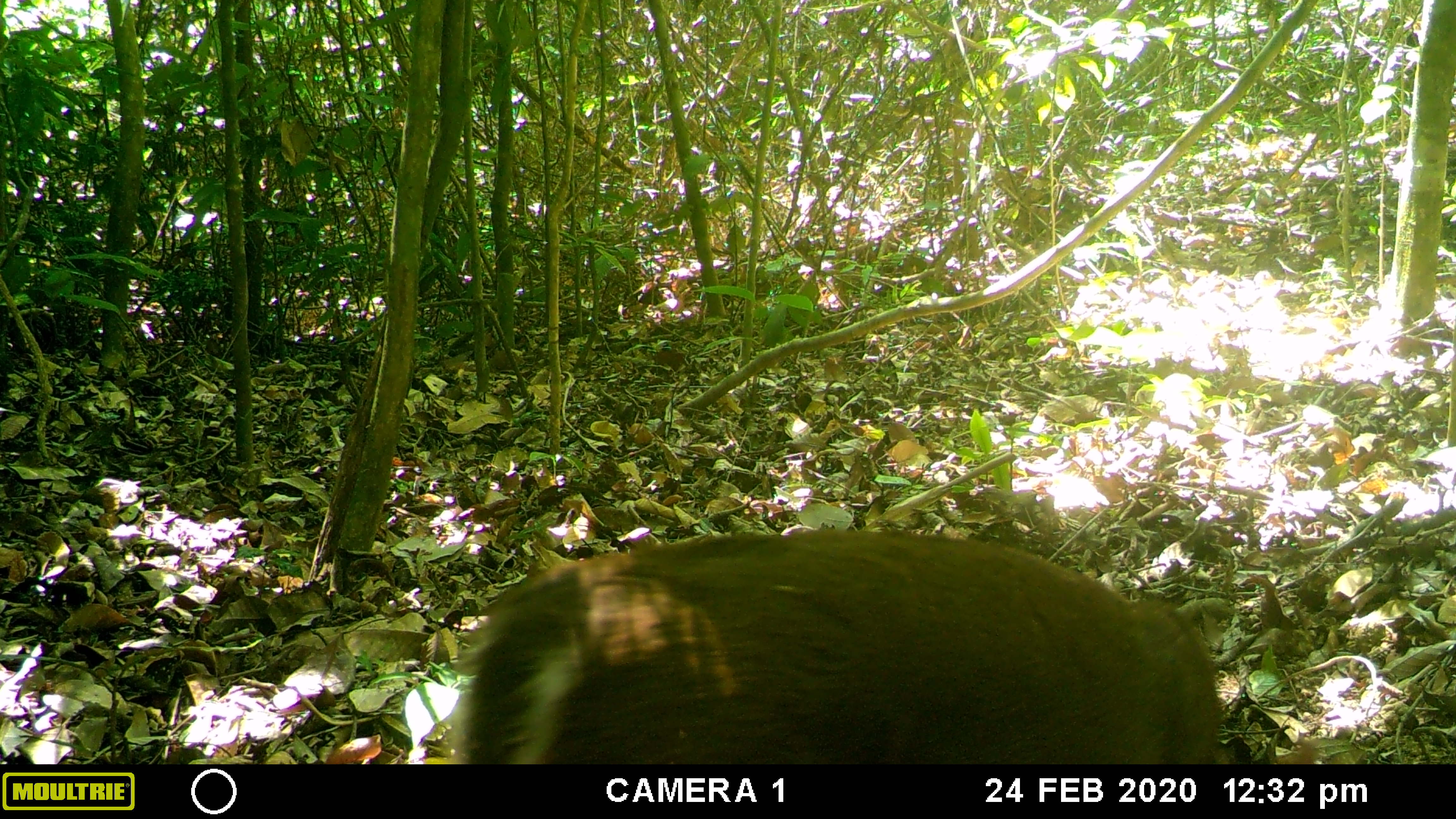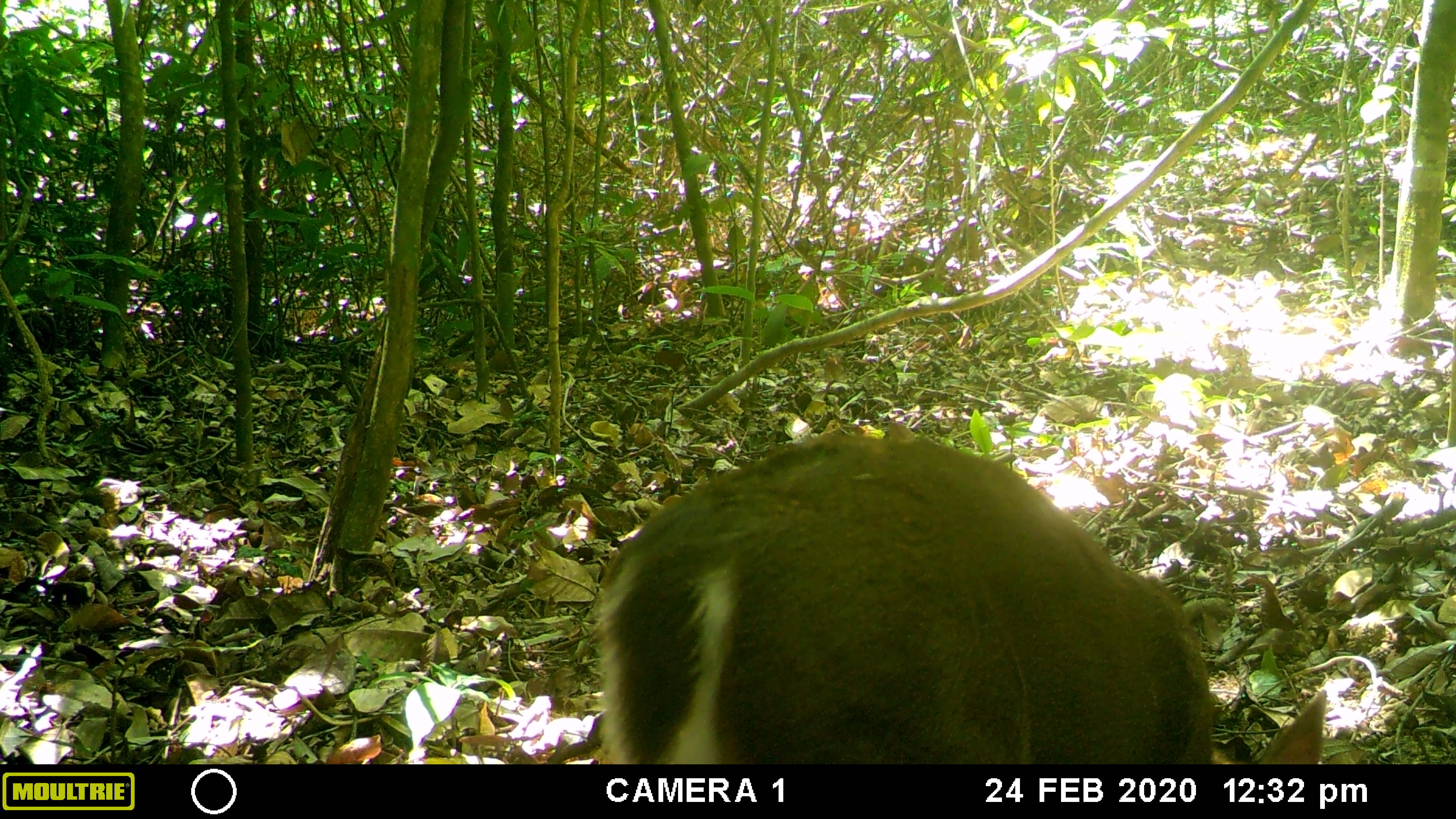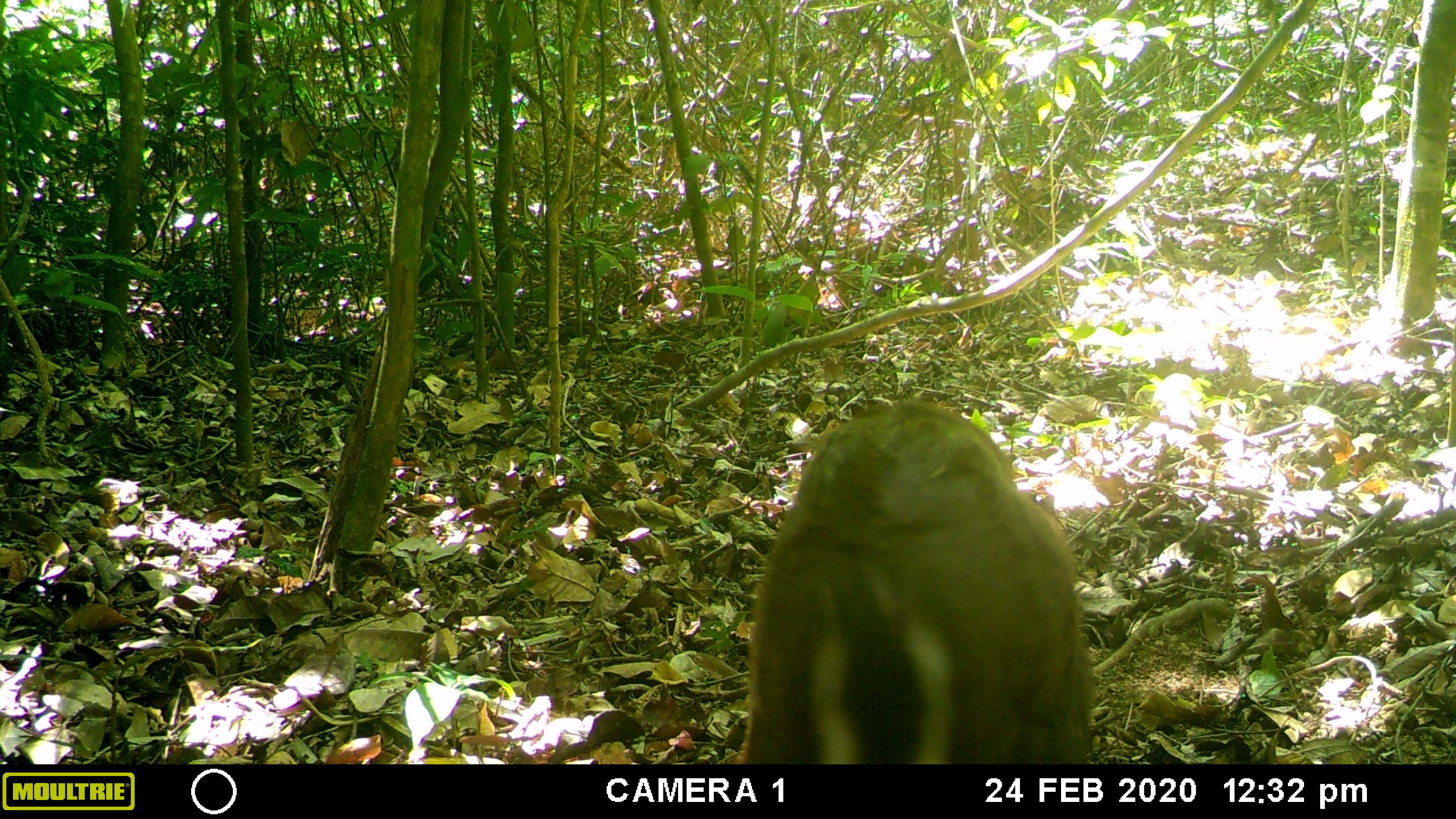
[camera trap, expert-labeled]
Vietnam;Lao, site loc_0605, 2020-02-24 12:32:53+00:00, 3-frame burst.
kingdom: Animalia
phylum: Chordata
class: Mammalia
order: Artiodactyla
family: Cervidae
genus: Muntiacus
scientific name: Muntiacus rooseveltorum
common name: roosevelt's muntjac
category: roosevelts muntjac group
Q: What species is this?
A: Roosevelts muntjac group (roosevelt's muntjac) (Muntiacus rooseveltorum).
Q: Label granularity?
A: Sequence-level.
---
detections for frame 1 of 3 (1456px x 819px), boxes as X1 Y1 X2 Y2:
roosevelts muntjac group: 454 528 1220 763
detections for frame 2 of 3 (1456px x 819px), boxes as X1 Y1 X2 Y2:
roosevelts muntjac group: 590 432 1327 764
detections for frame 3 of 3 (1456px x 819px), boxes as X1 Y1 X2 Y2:
roosevelts muntjac group: 733 401 1091 764